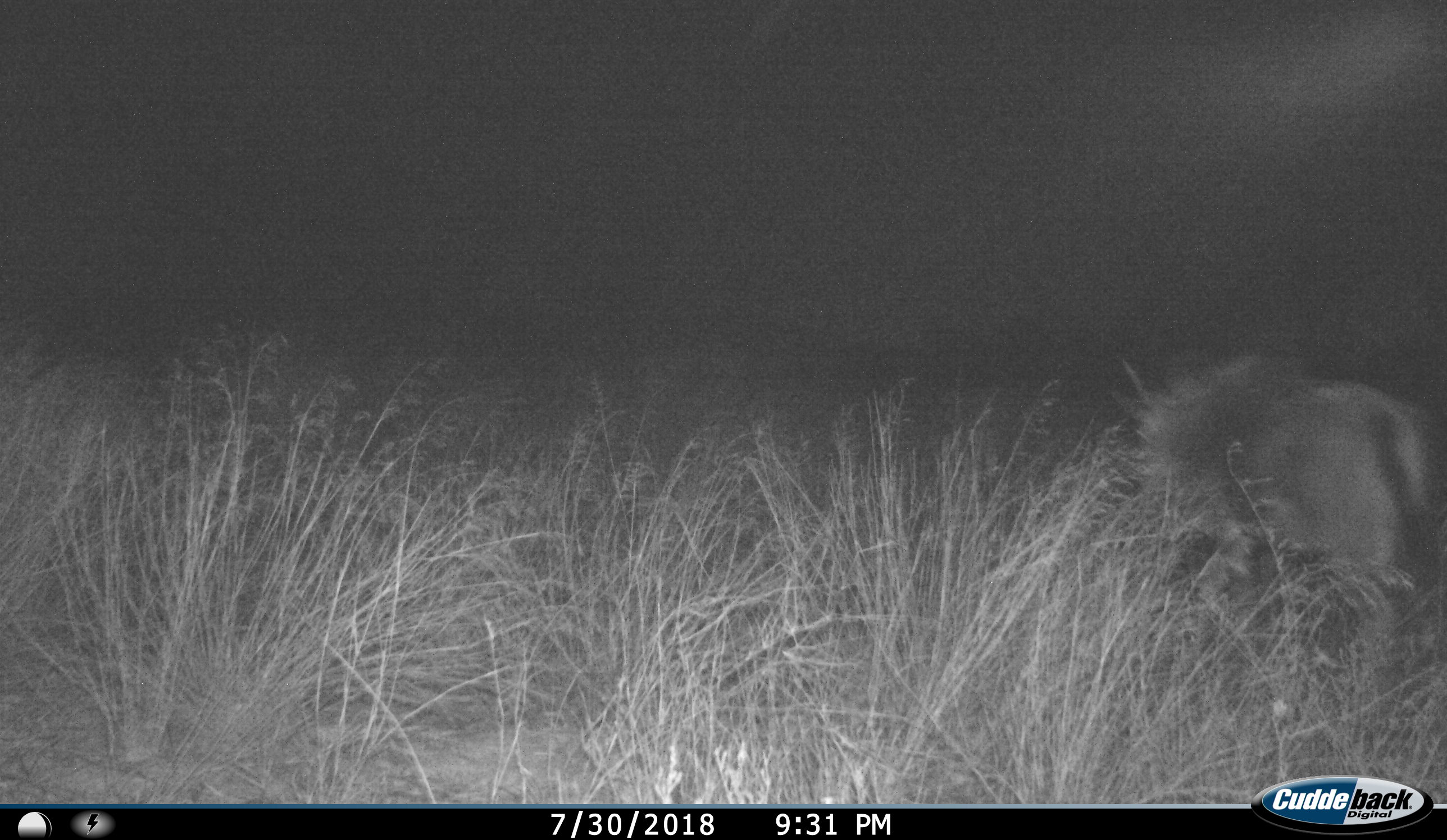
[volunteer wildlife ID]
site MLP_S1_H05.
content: unidentified animal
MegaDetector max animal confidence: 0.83